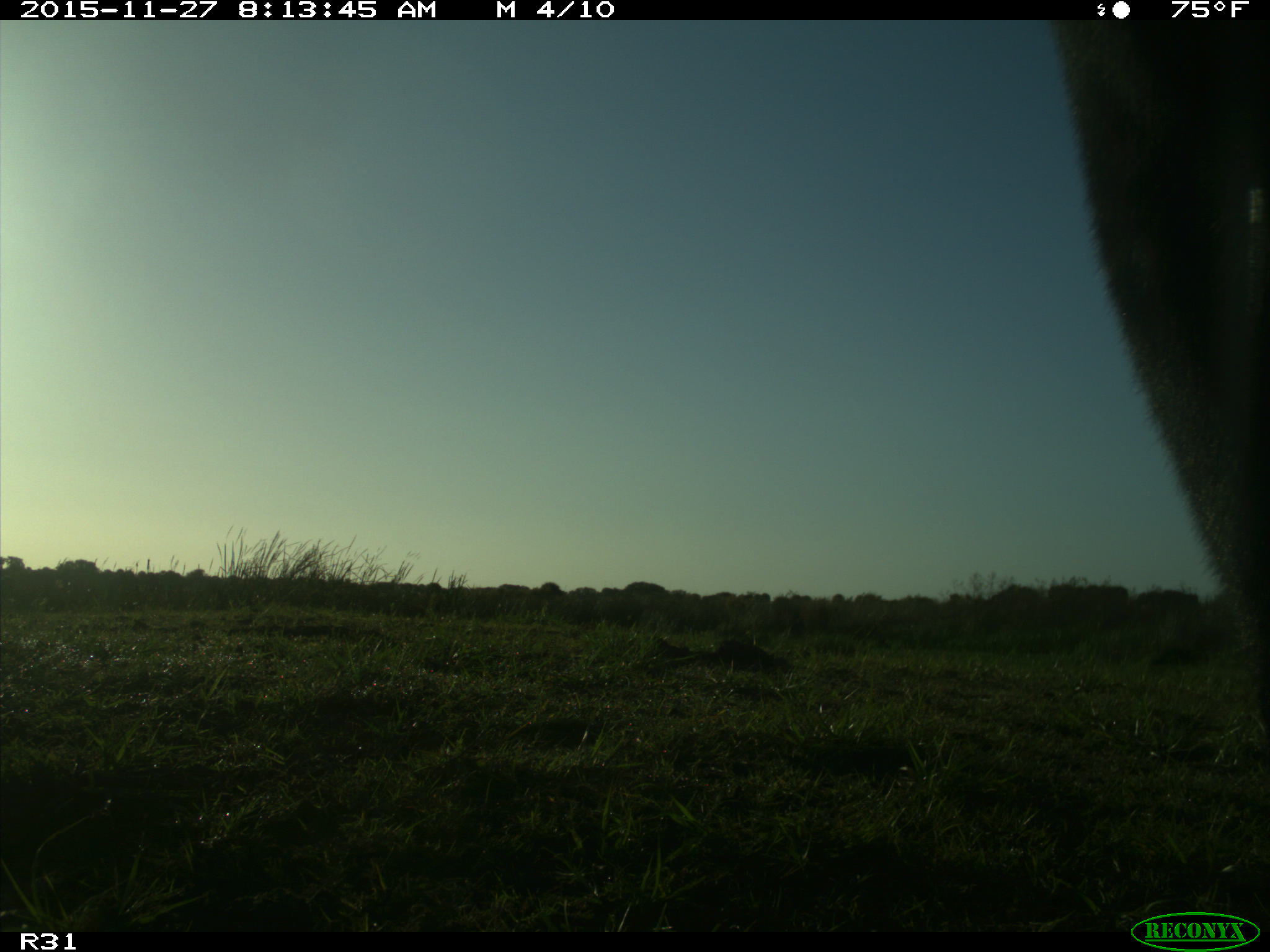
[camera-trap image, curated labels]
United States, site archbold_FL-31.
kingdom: Animalia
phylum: Chordata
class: Mammalia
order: Artiodactyla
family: Bovidae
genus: Bos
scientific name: Bos taurus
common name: domestic cow